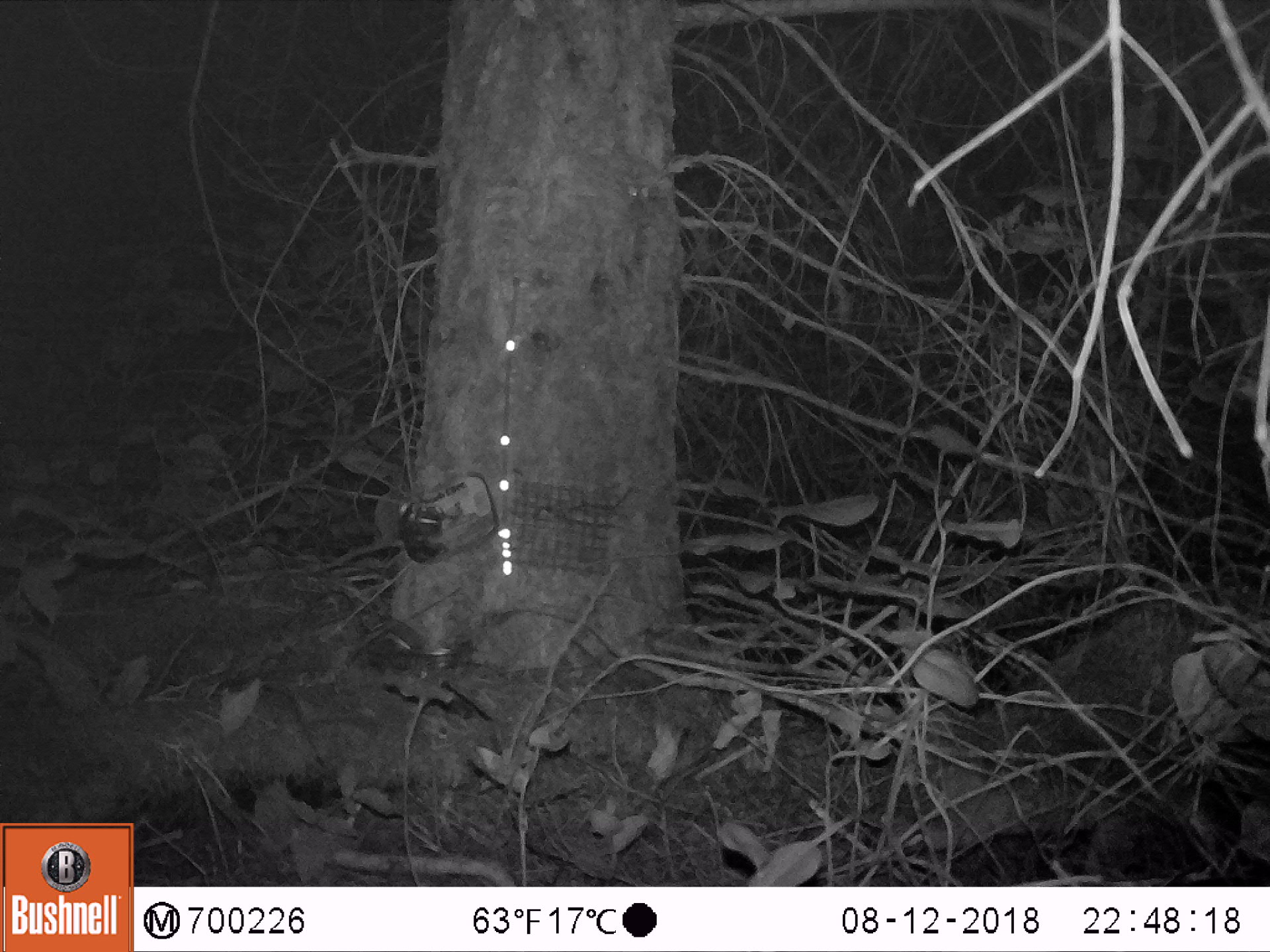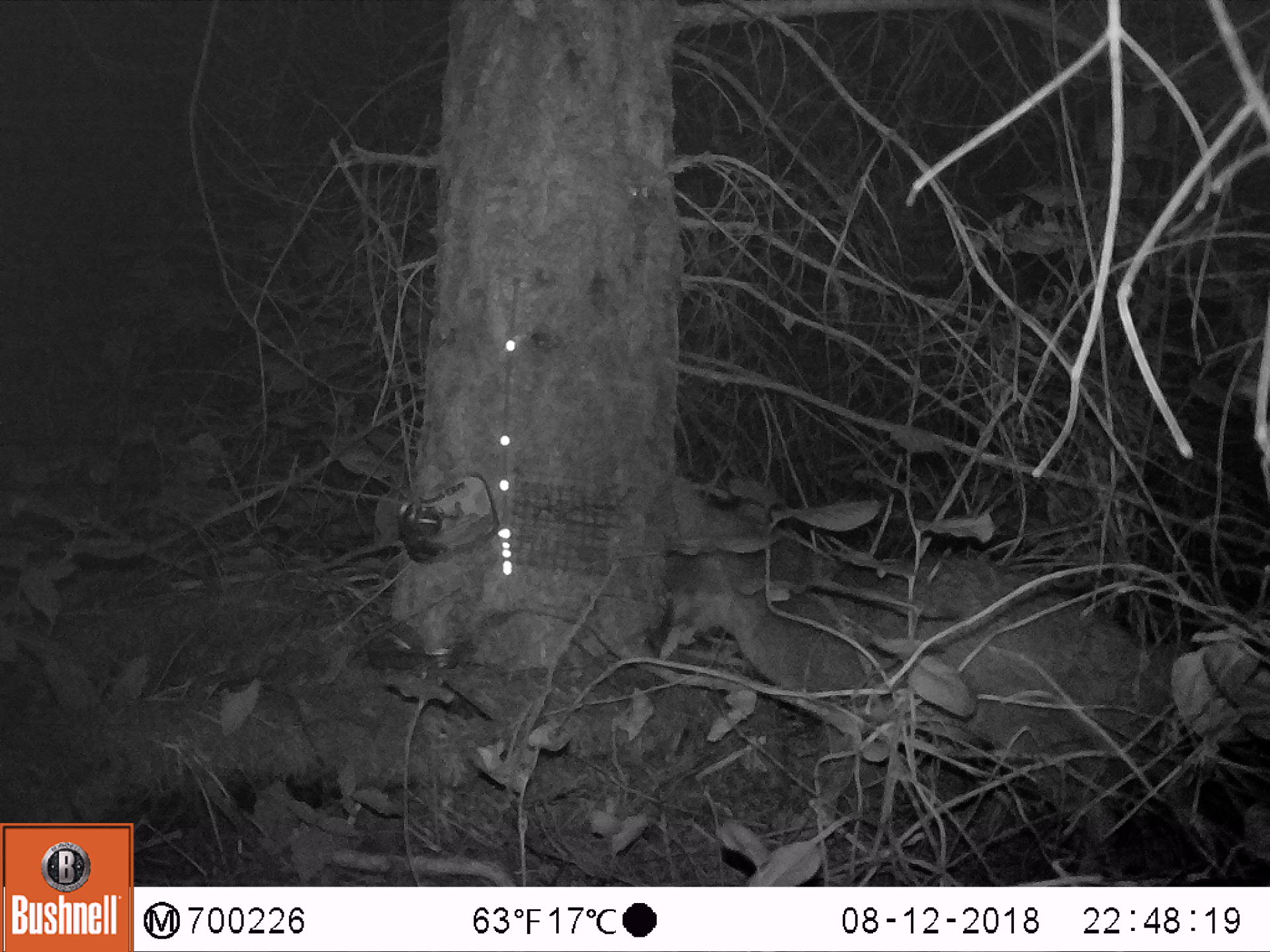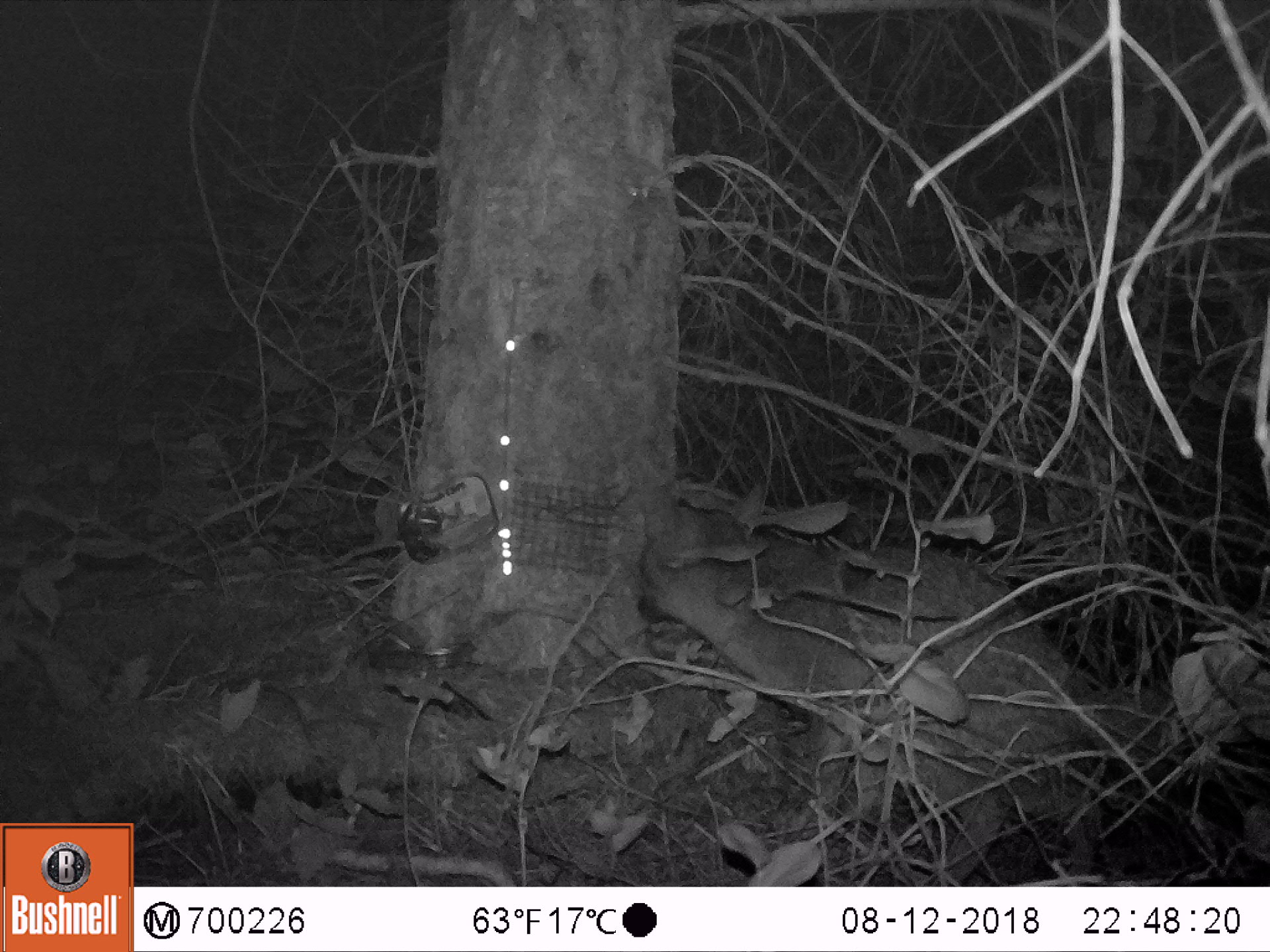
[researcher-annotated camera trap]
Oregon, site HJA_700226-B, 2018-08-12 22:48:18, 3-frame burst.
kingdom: Animalia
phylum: Chordata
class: Mammalia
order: Carnivora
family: Canidae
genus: Urocyon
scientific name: Urocyon cinereoargenteus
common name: gray fox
Gray fox (Urocyon cinereoargenteus).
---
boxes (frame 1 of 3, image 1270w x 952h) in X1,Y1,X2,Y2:
gray fox: 861,598,1264,884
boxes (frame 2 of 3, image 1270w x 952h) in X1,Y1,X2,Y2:
gray fox: 607,427,1246,851; 609,423,629,437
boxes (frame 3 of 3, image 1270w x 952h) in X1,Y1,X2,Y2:
gray fox: 613,459,1178,878